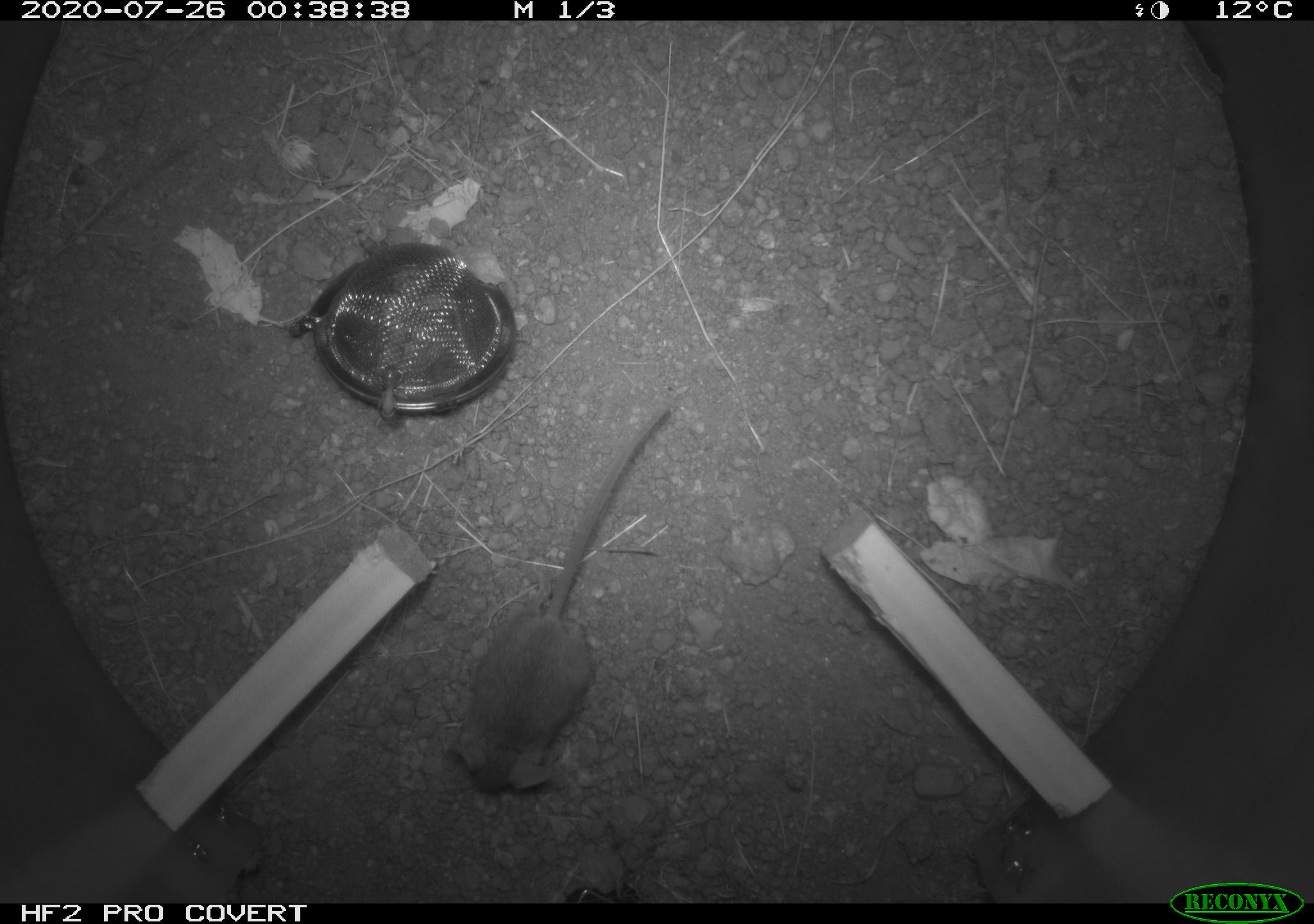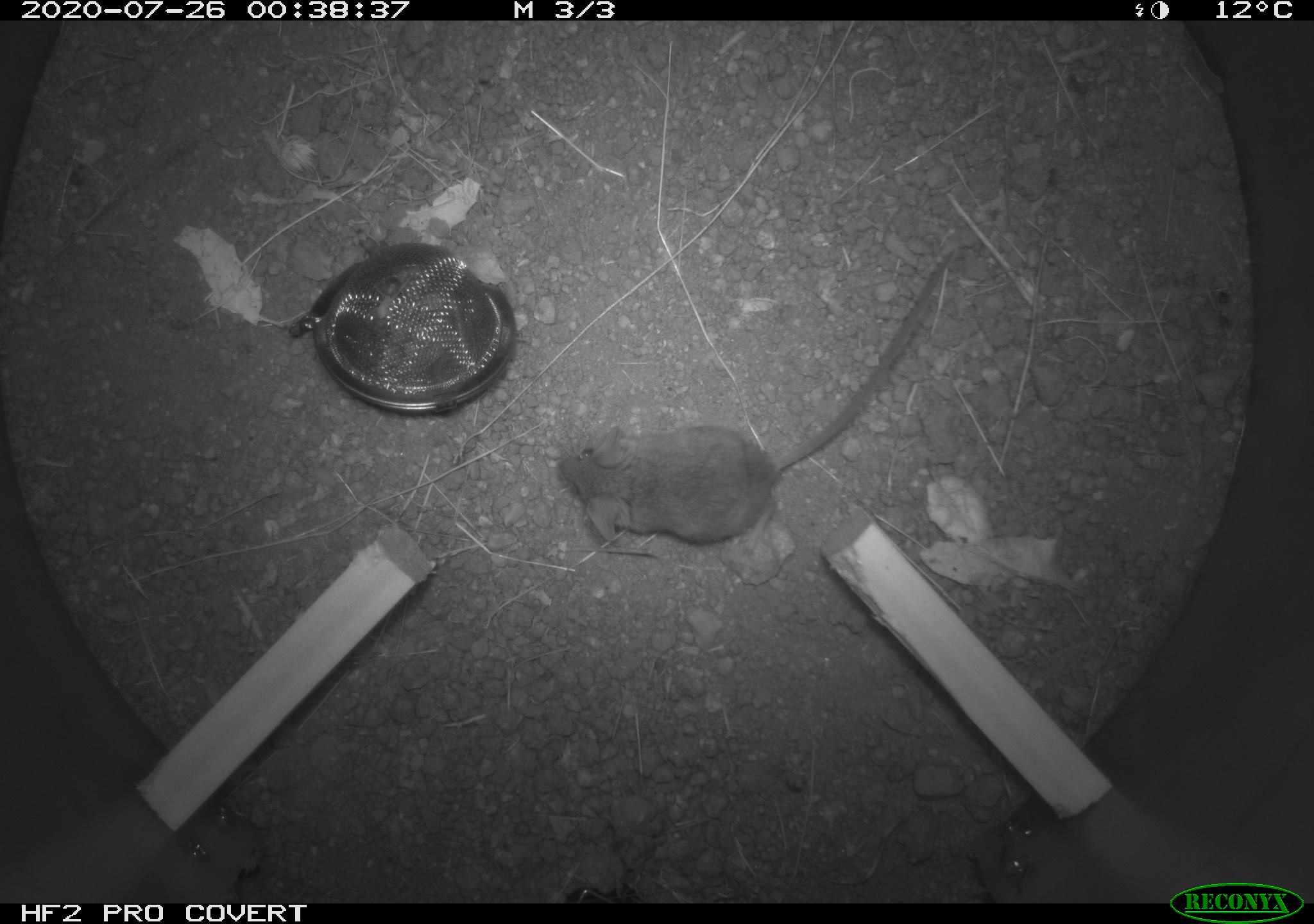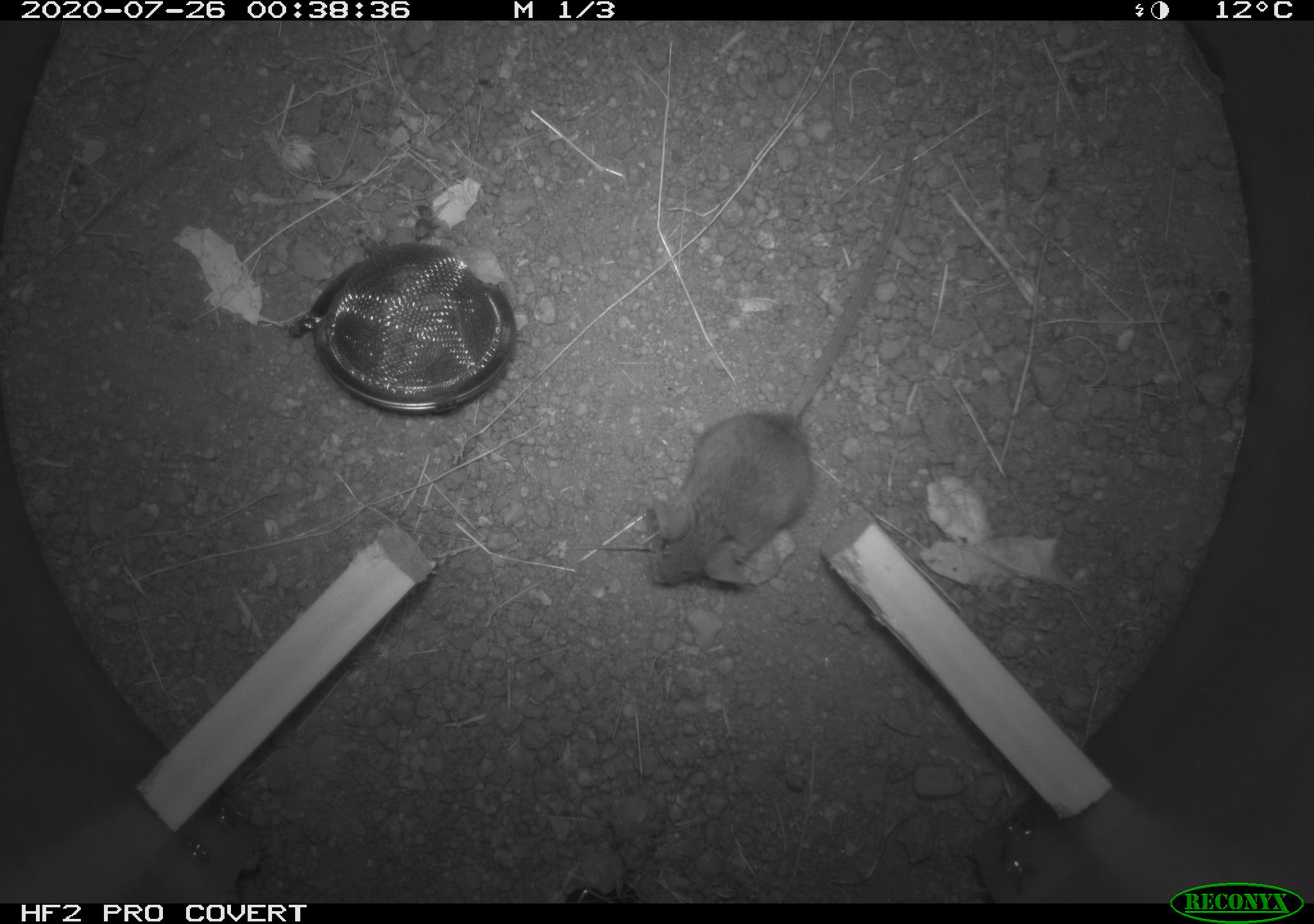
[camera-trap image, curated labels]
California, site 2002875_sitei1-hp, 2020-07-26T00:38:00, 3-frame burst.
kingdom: Animalia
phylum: Chordata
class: Mammalia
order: Rodentia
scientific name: Rodentia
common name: rodent